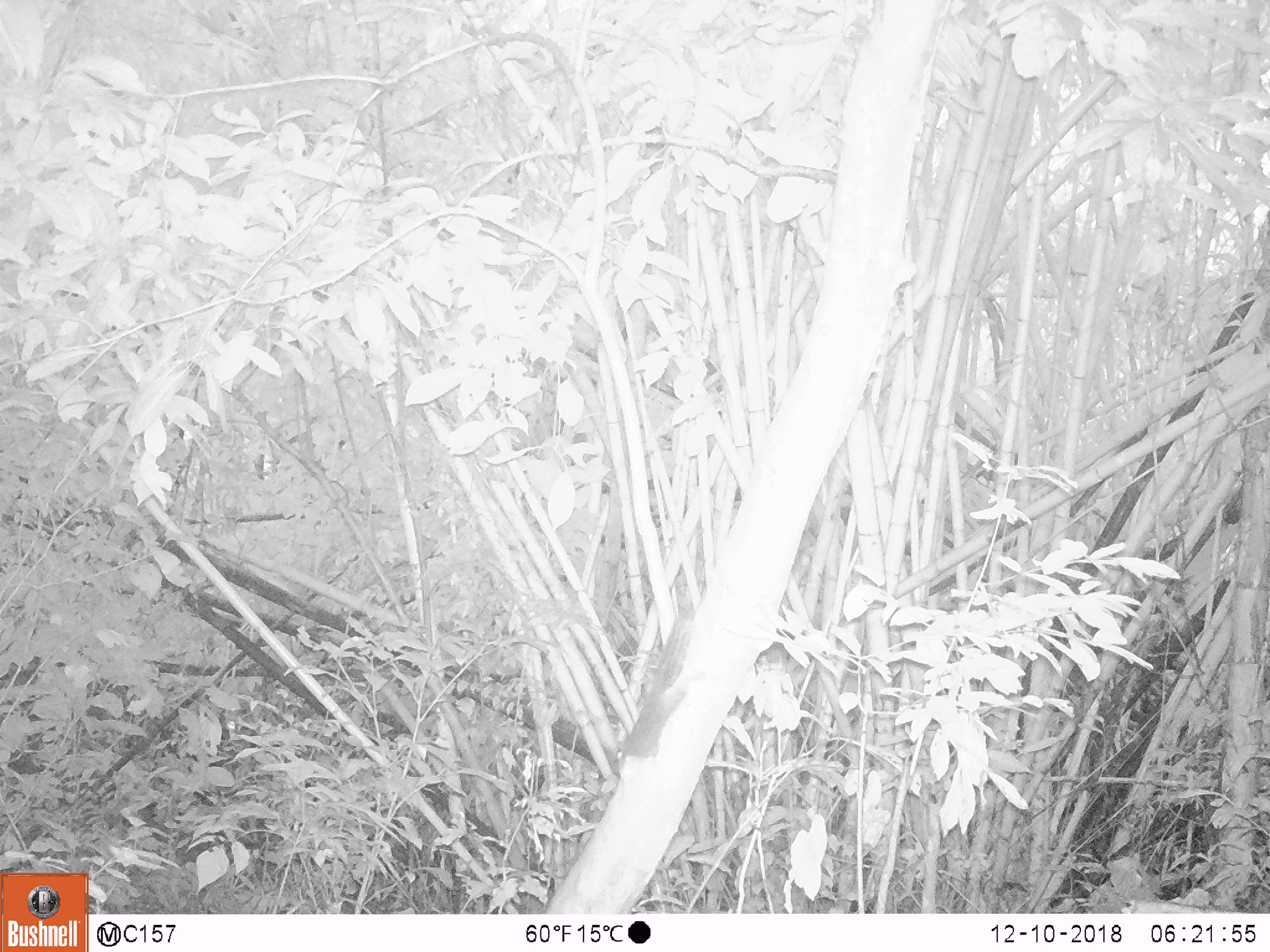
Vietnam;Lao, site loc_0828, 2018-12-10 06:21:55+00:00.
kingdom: Animalia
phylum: Chordata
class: Mammalia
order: Rodentia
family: Sciuridae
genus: Sciurus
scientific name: Sciurus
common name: squirrel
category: unidentified squirrel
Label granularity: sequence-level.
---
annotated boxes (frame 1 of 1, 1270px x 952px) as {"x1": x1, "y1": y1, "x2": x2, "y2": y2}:
unidentified squirrel: {"x1": 620, "y1": 612, "x2": 690, "y2": 767}